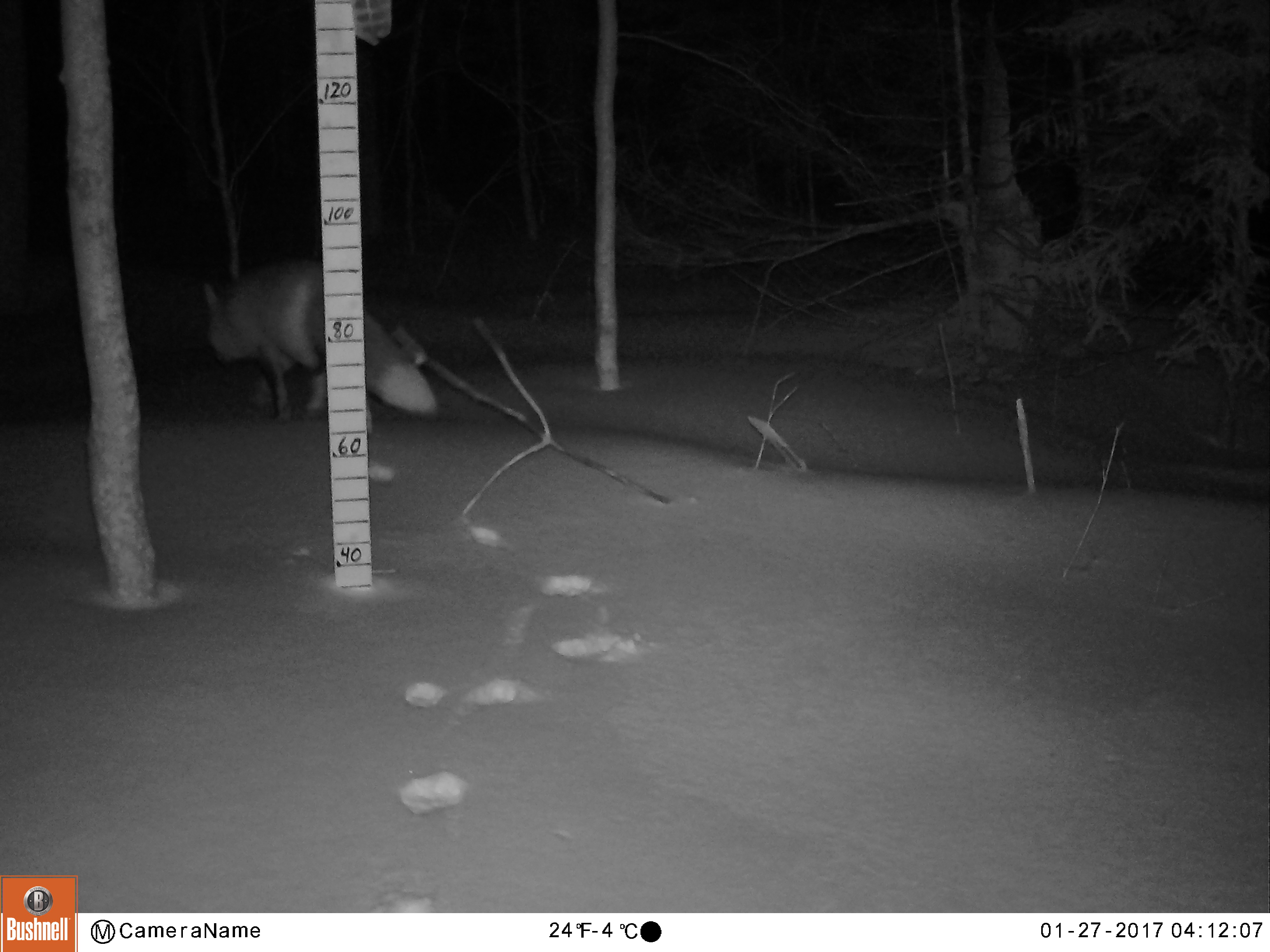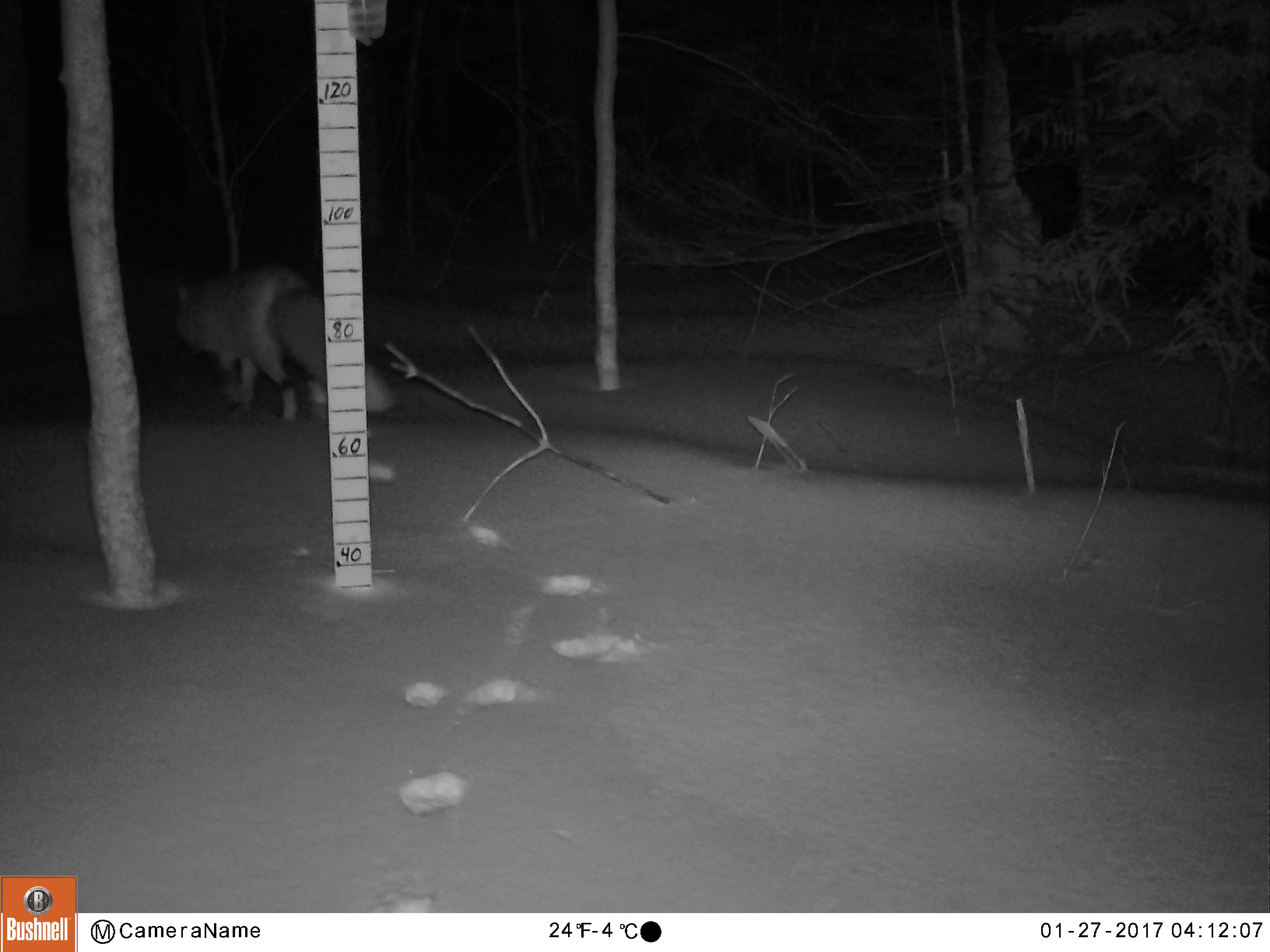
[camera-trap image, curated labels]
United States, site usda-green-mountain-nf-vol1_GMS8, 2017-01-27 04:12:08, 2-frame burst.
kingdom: Animalia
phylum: Chordata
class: Mammalia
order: Carnivora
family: Canidae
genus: Vulpes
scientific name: Vulpes vulpes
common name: red fox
Red fox (Vulpes vulpes).